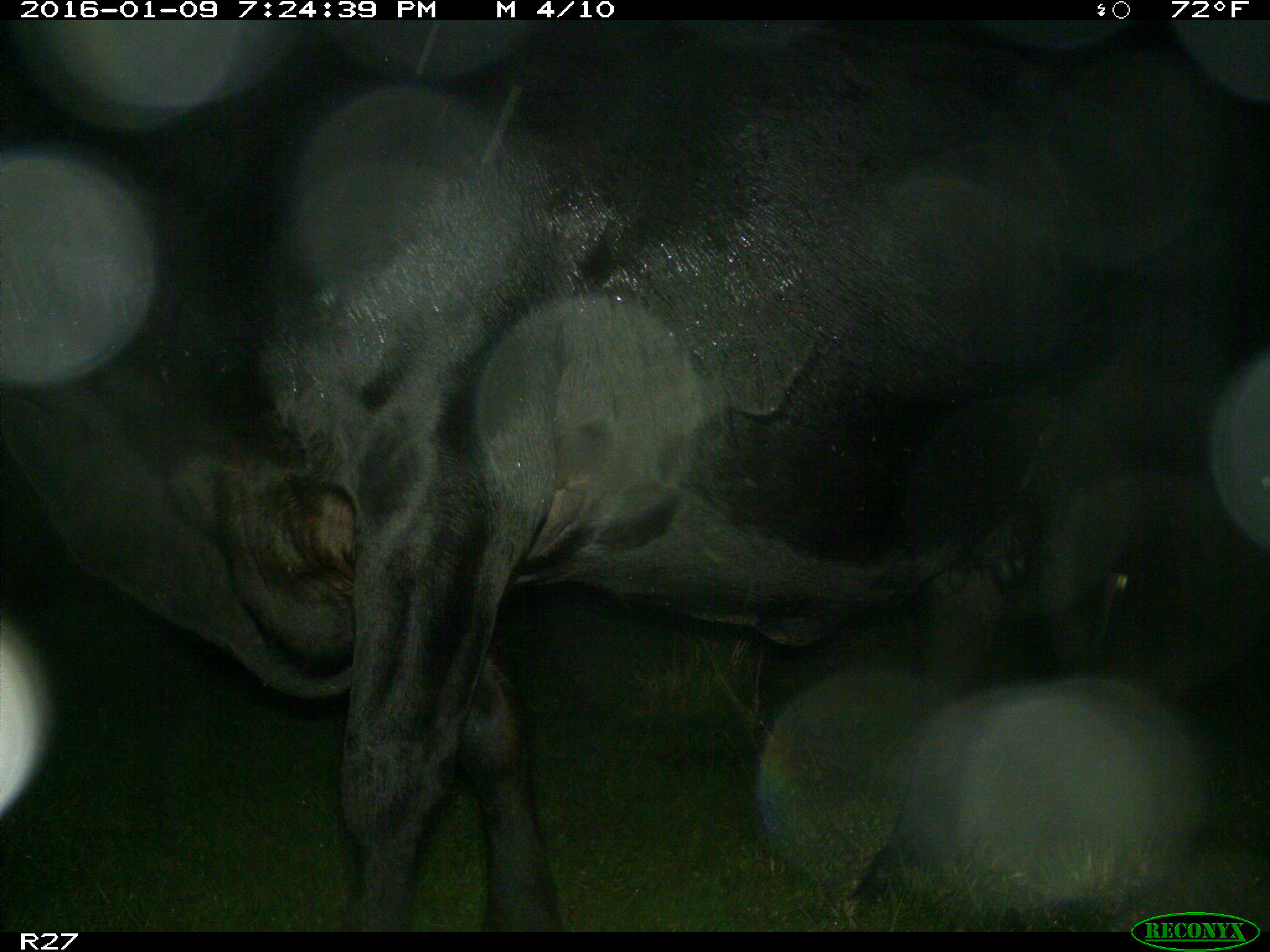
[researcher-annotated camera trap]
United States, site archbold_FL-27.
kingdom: Animalia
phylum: Chordata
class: Mammalia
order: Artiodactyla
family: Bovidae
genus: Bos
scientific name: Bos taurus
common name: domestic cow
Bos taurus (domestic cow).